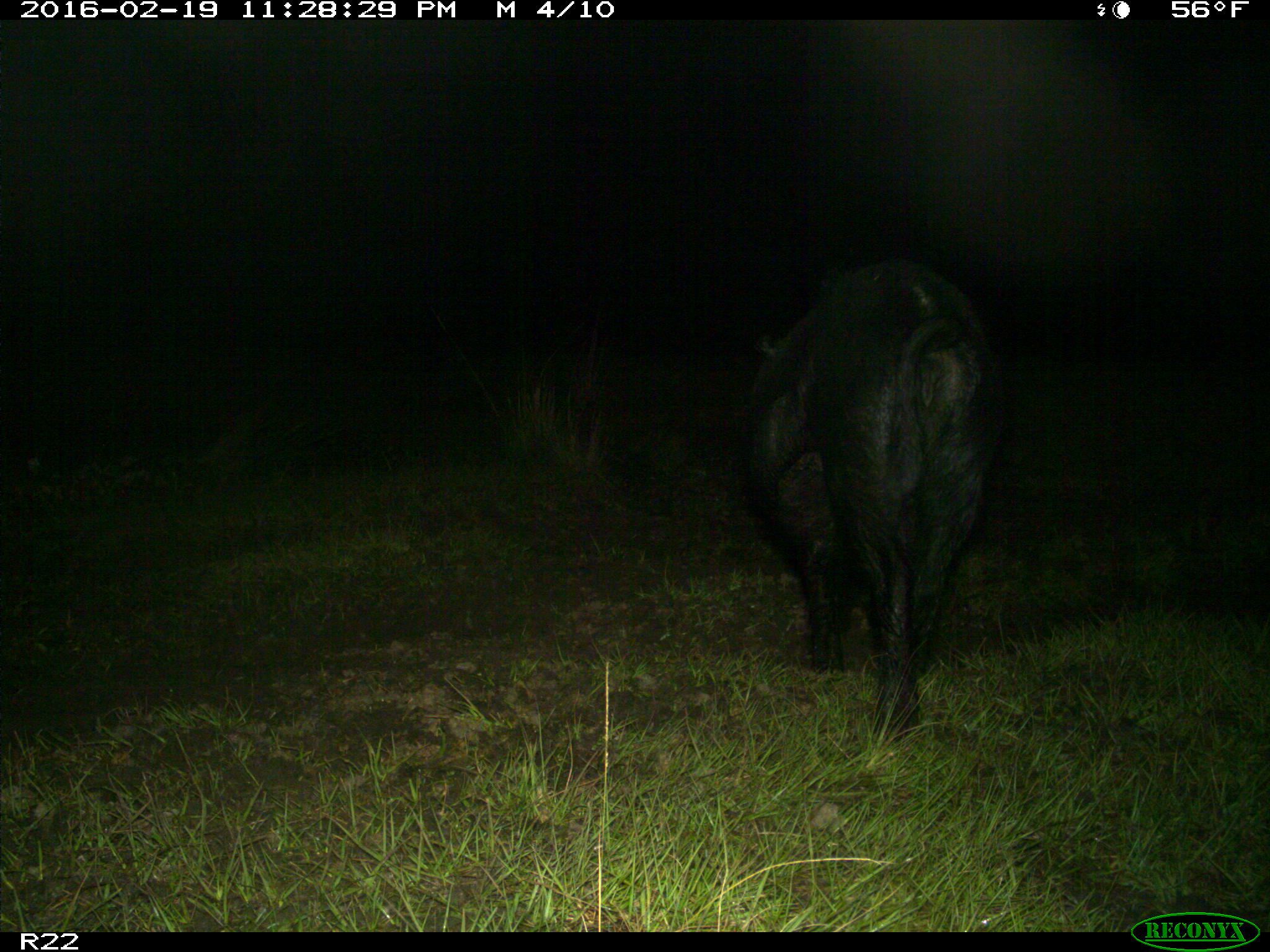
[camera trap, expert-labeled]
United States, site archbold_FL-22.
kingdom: Animalia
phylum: Chordata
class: Mammalia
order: Artiodactyla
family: Suidae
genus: Sus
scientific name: Sus scrofa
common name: wild boar